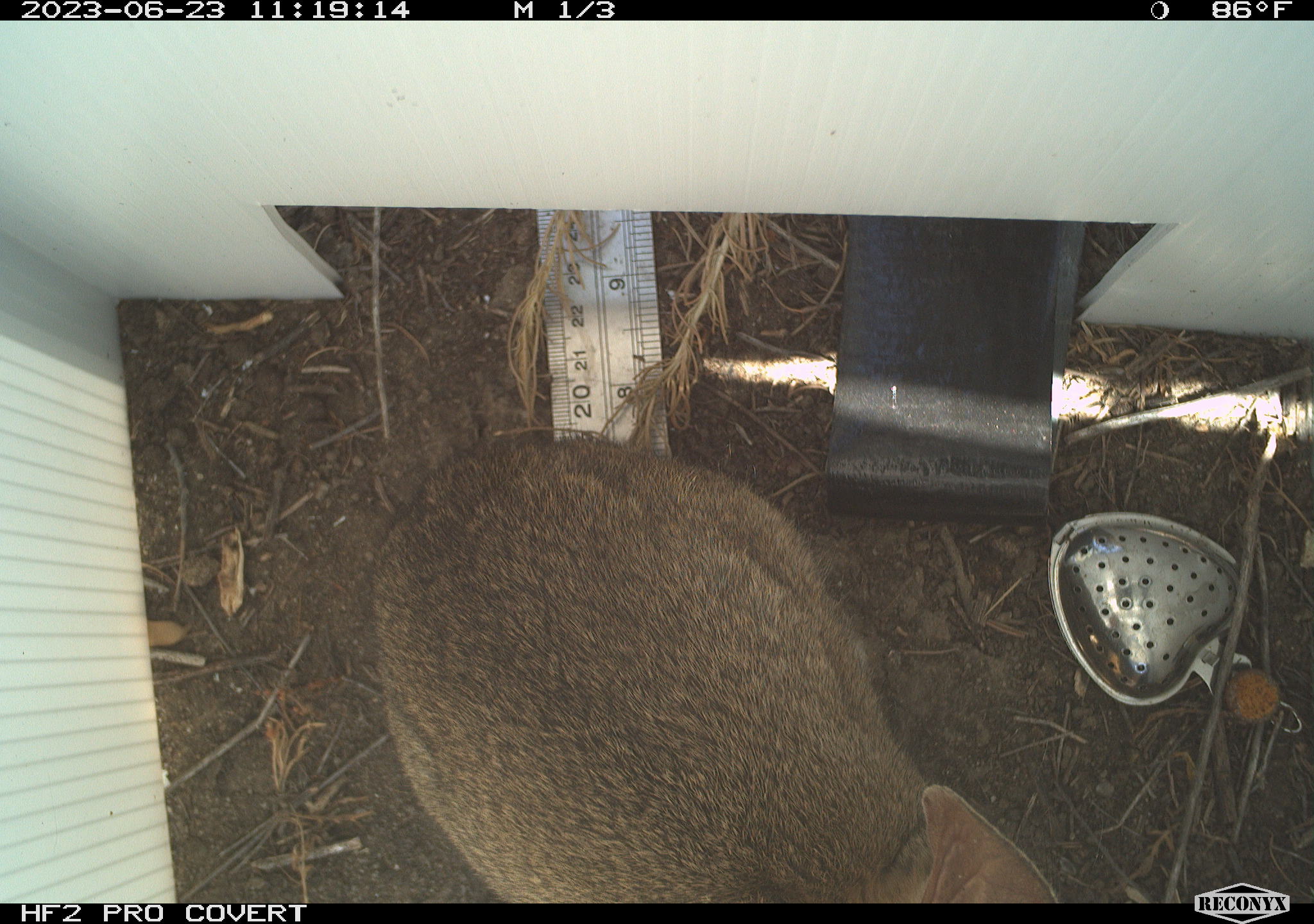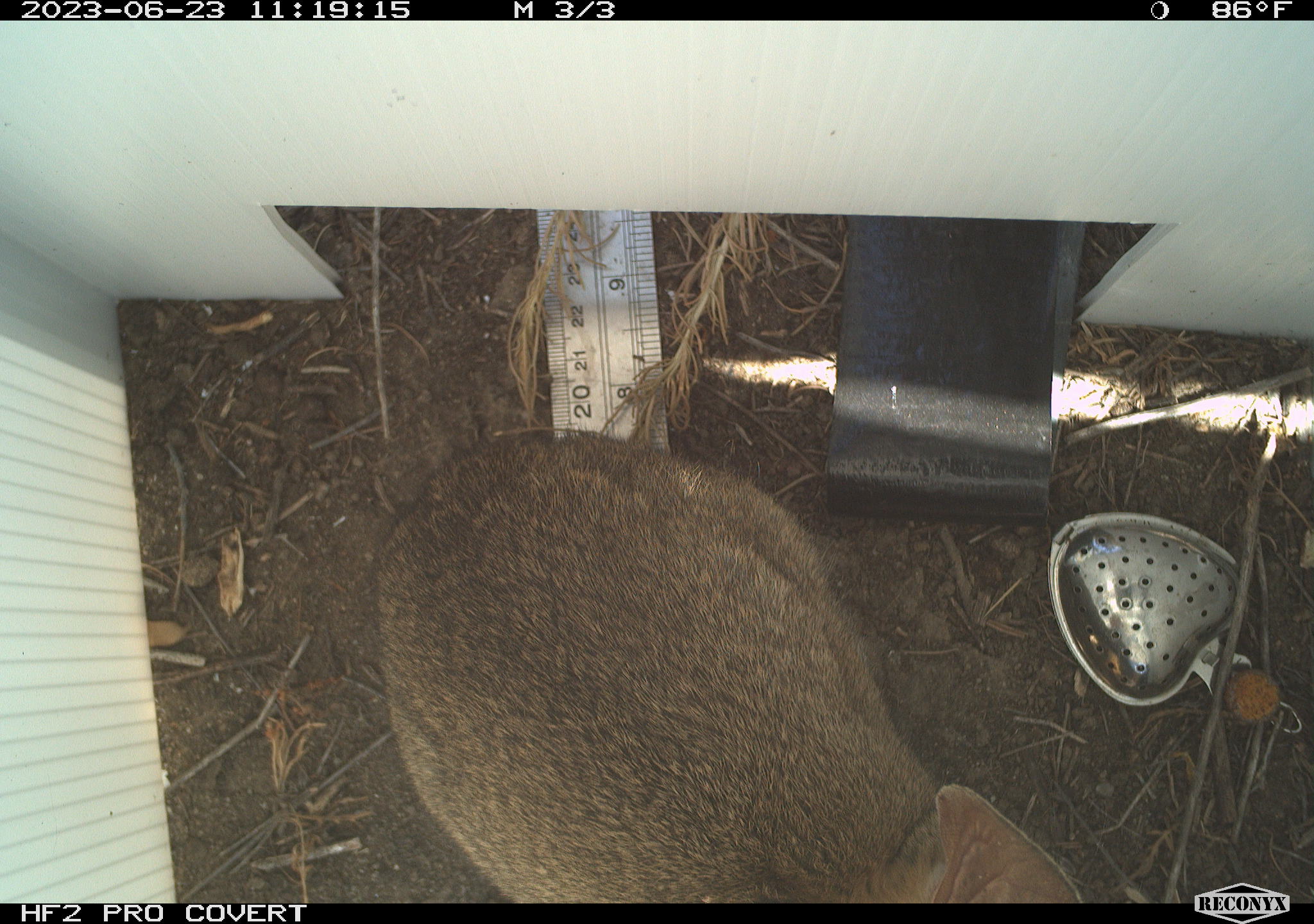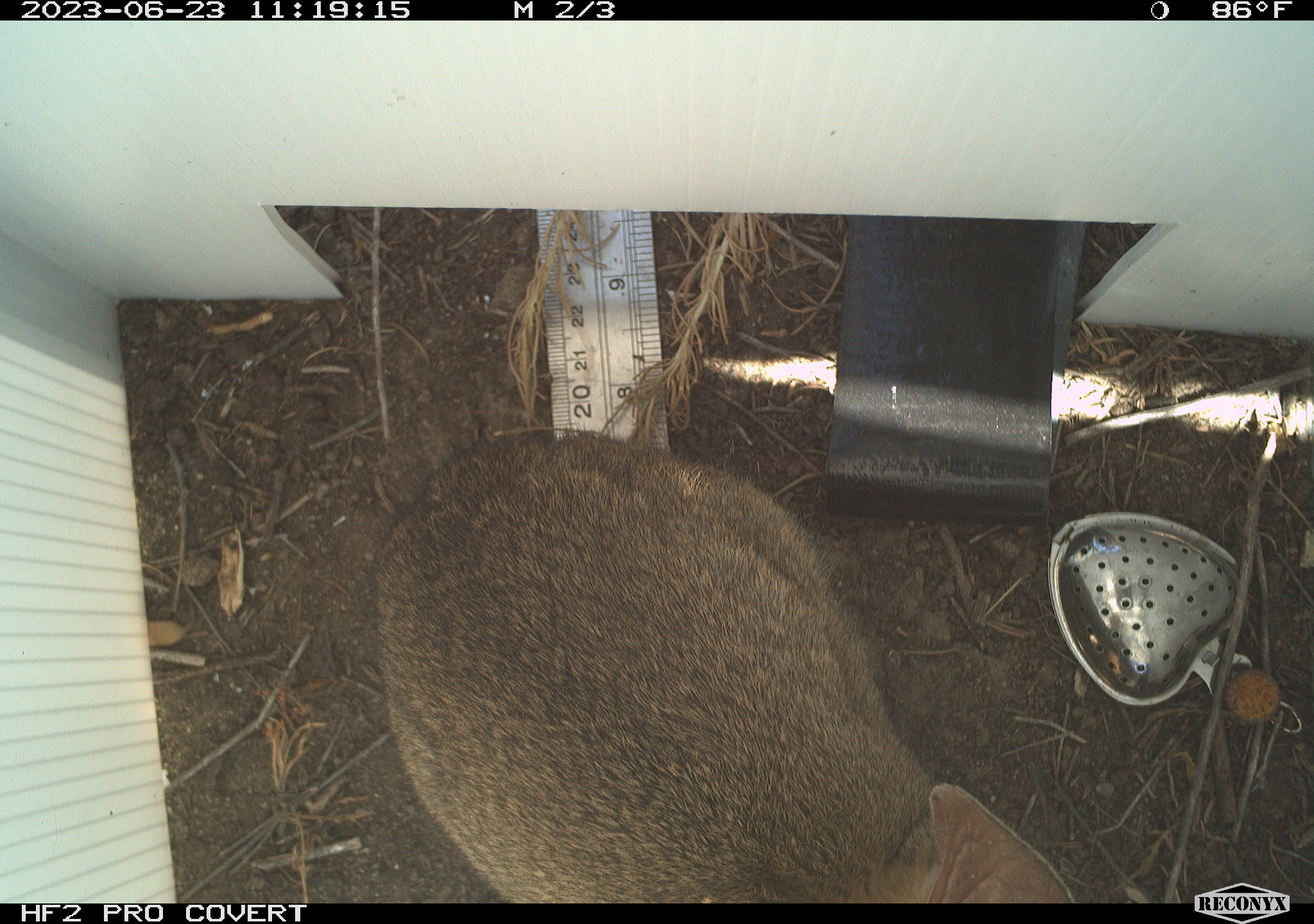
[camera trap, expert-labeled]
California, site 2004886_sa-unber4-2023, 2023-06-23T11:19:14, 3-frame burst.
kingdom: Animalia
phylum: Chordata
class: Mammalia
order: Lagomorpha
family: Leporidae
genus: Sylvilagus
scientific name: Sylvilagus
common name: cottontail rabbits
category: sylvilagus species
Sylvilagus species (cottontail rabbits) (Sylvilagus).